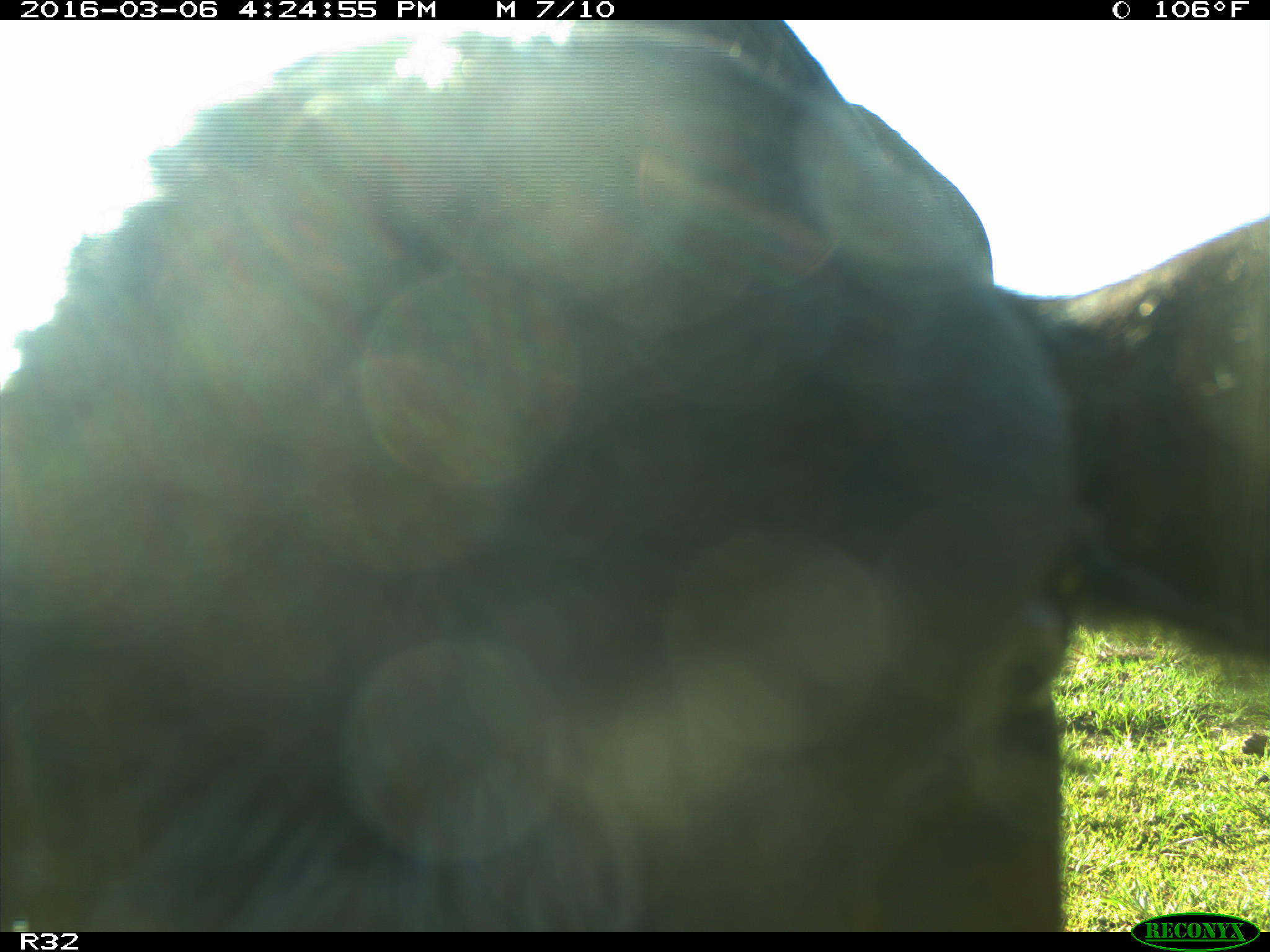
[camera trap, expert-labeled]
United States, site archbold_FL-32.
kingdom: Animalia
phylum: Chordata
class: Mammalia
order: Artiodactyla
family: Bovidae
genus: Bos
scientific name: Bos taurus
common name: domestic cow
Bos taurus (domestic cow).